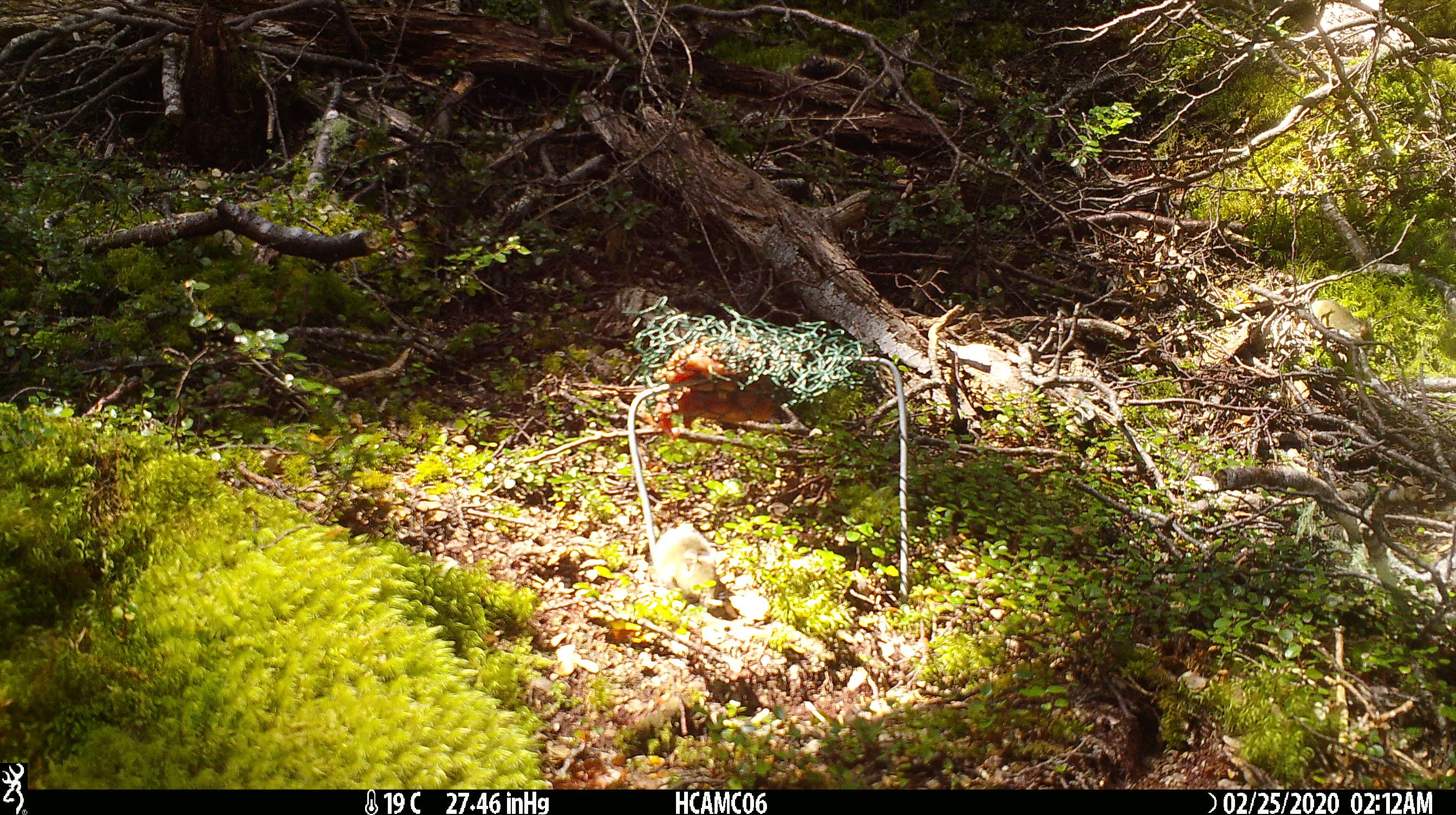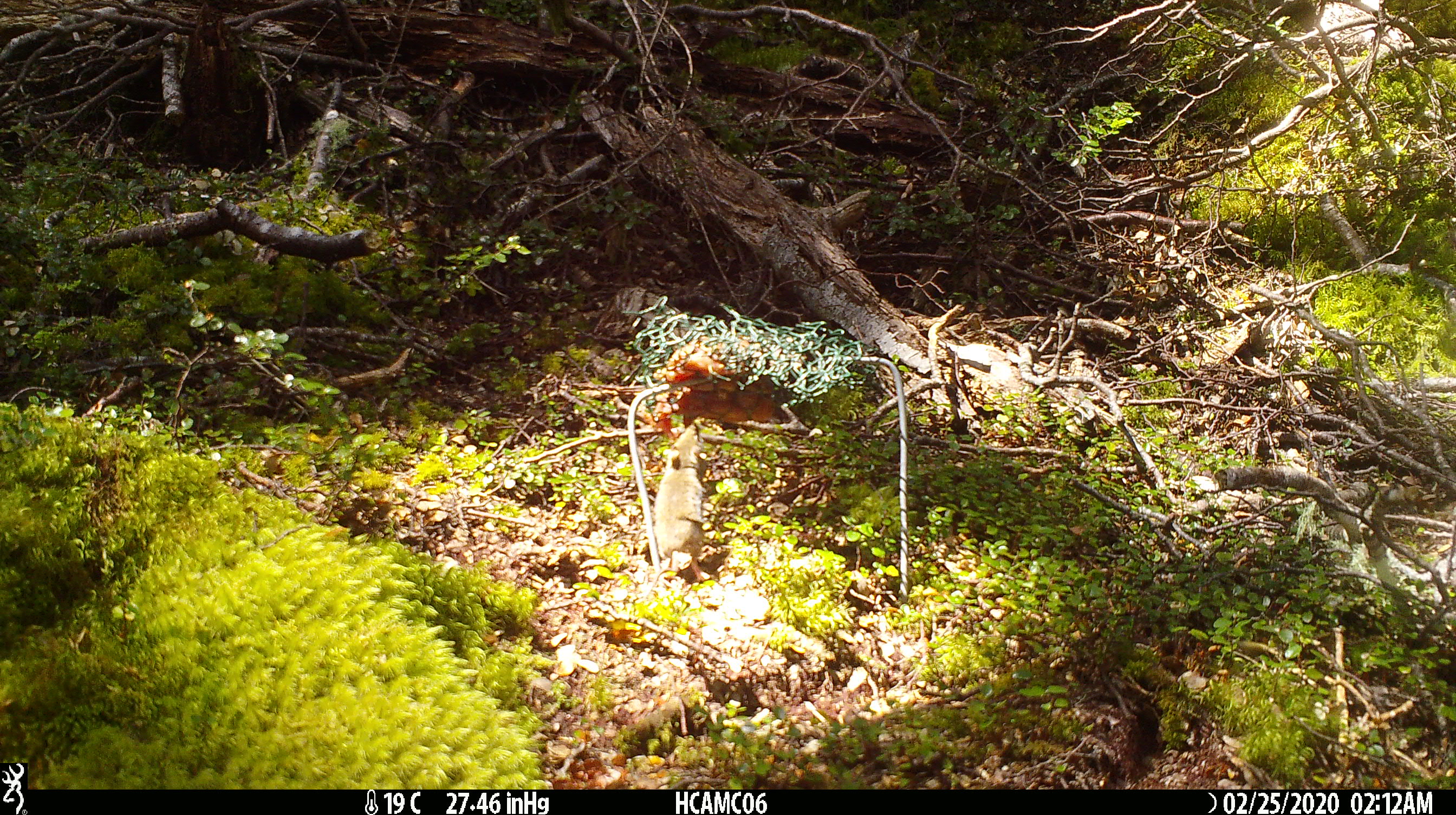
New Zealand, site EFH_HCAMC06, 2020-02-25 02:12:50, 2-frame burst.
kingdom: Animalia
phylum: Chordata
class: Mammalia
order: Rodentia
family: Muridae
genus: Mus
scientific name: Mus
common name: mouse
Mouse (Mus).